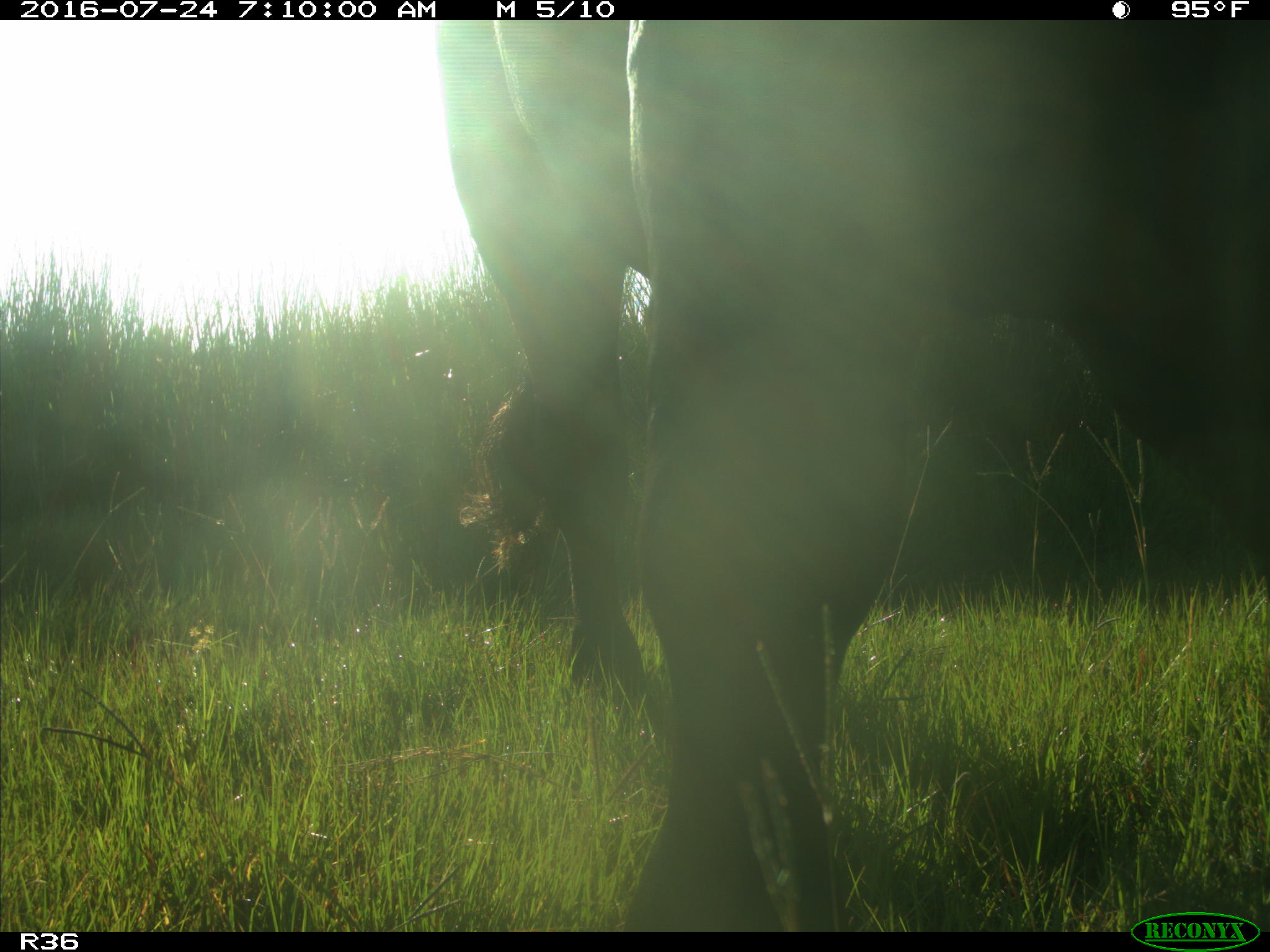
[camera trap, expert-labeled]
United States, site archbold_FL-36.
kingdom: Animalia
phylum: Chordata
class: Mammalia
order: Artiodactyla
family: Bovidae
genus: Bos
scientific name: Bos taurus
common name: domestic cow